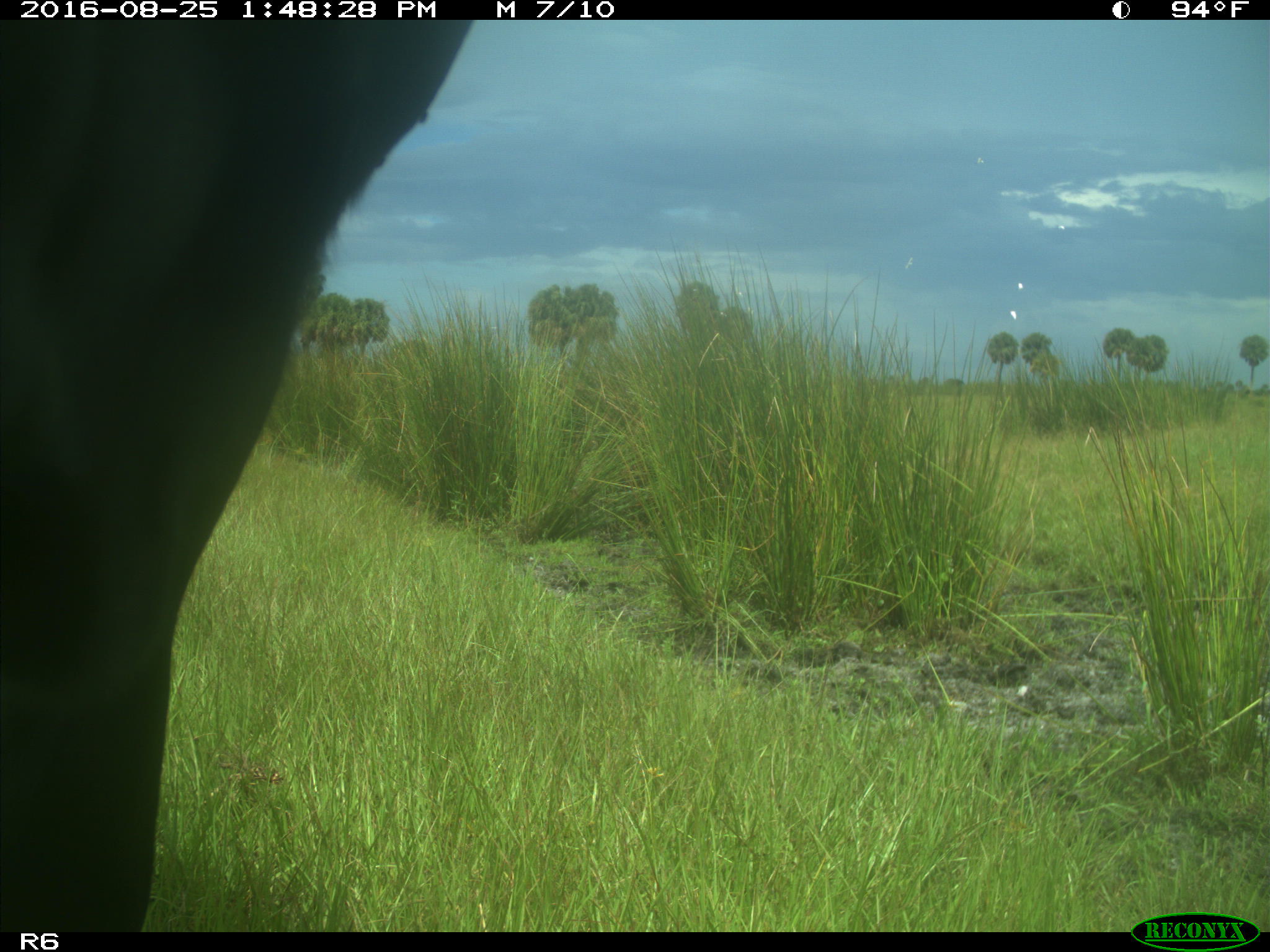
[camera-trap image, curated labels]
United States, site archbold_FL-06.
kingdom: Animalia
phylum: Chordata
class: Mammalia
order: Artiodactyla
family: Bovidae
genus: Bos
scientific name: Bos taurus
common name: domestic cow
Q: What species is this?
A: Bos taurus (domestic cow).